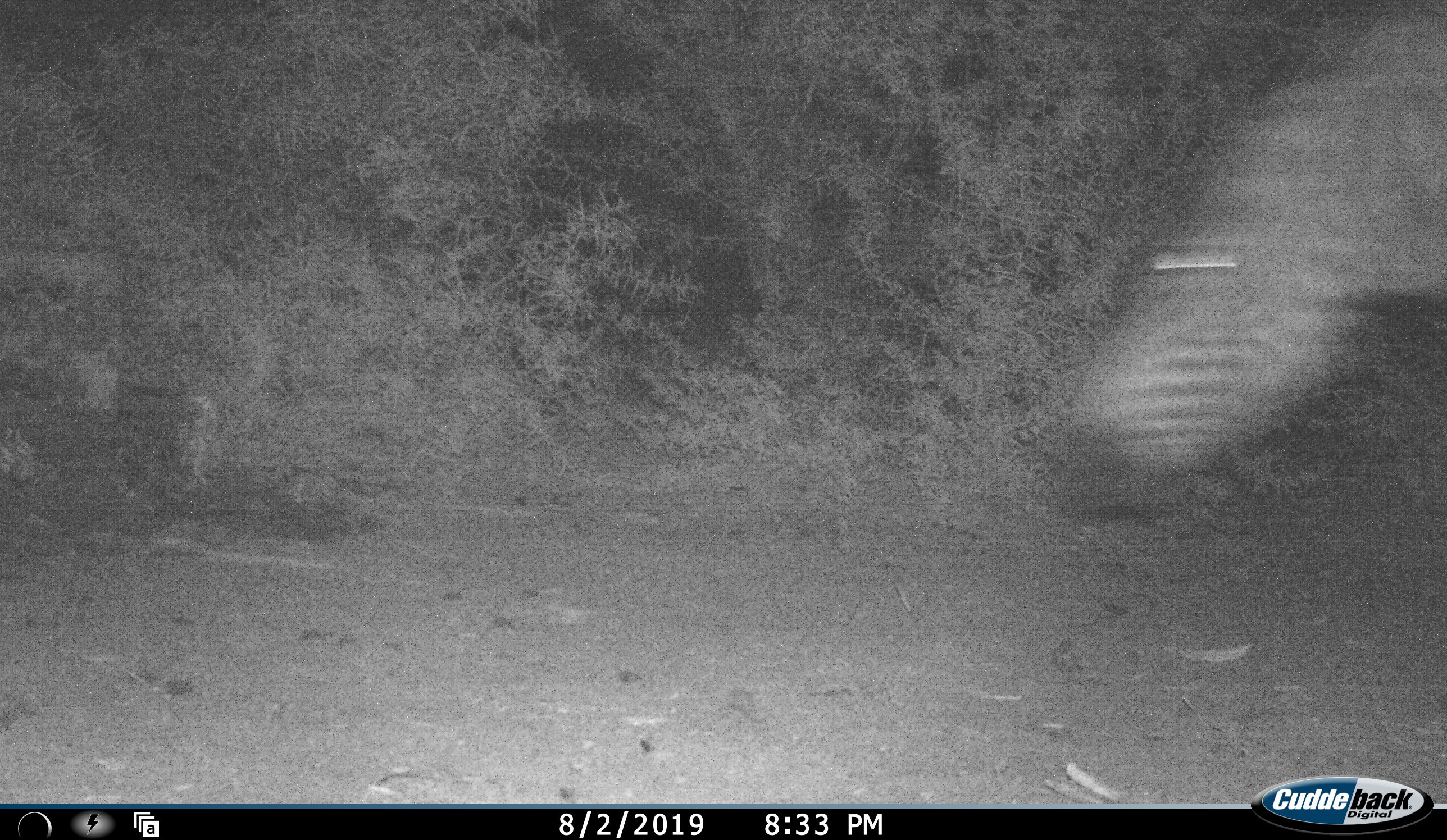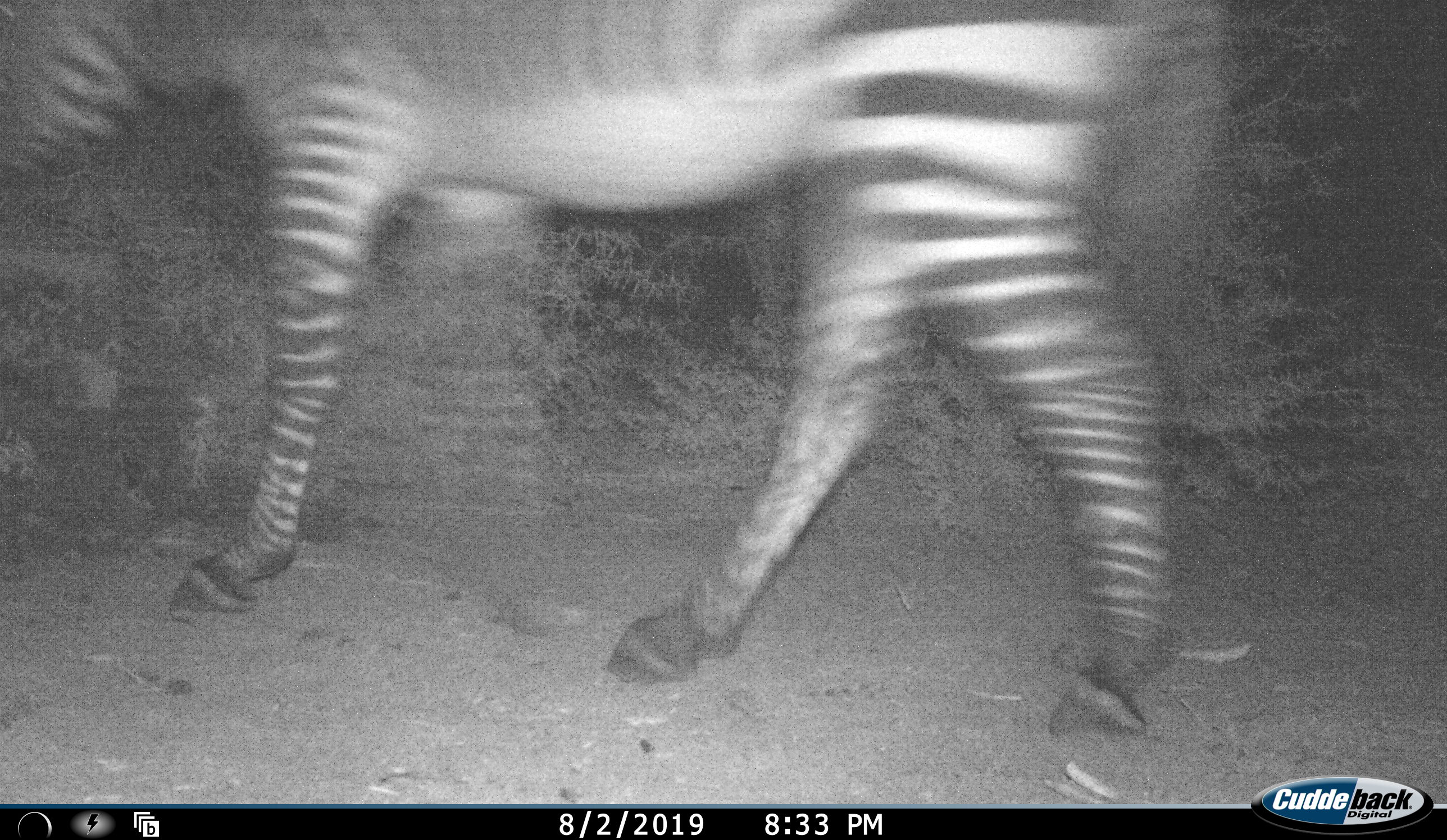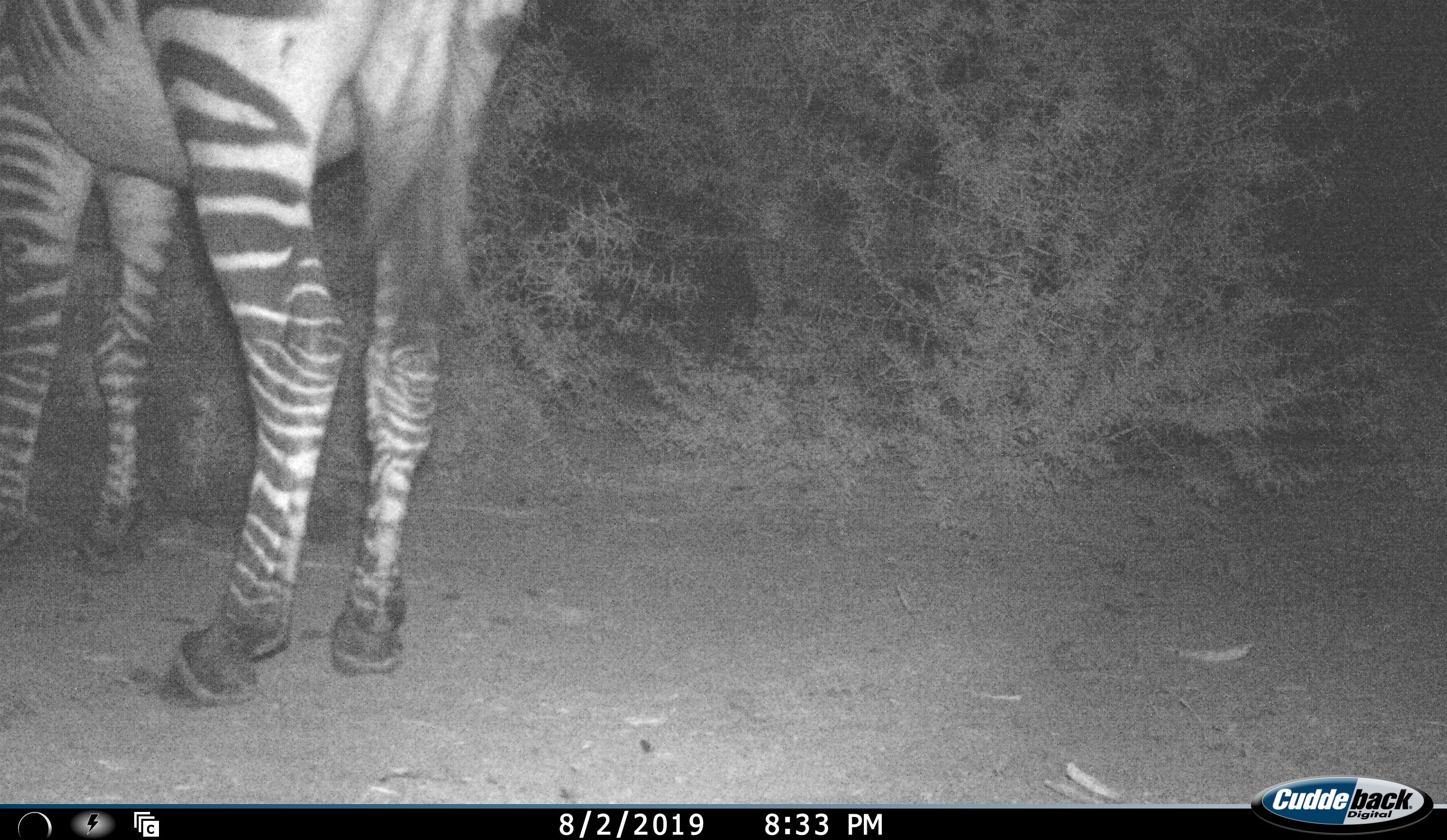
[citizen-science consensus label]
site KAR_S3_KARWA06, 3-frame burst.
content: unidentified animal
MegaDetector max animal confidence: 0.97